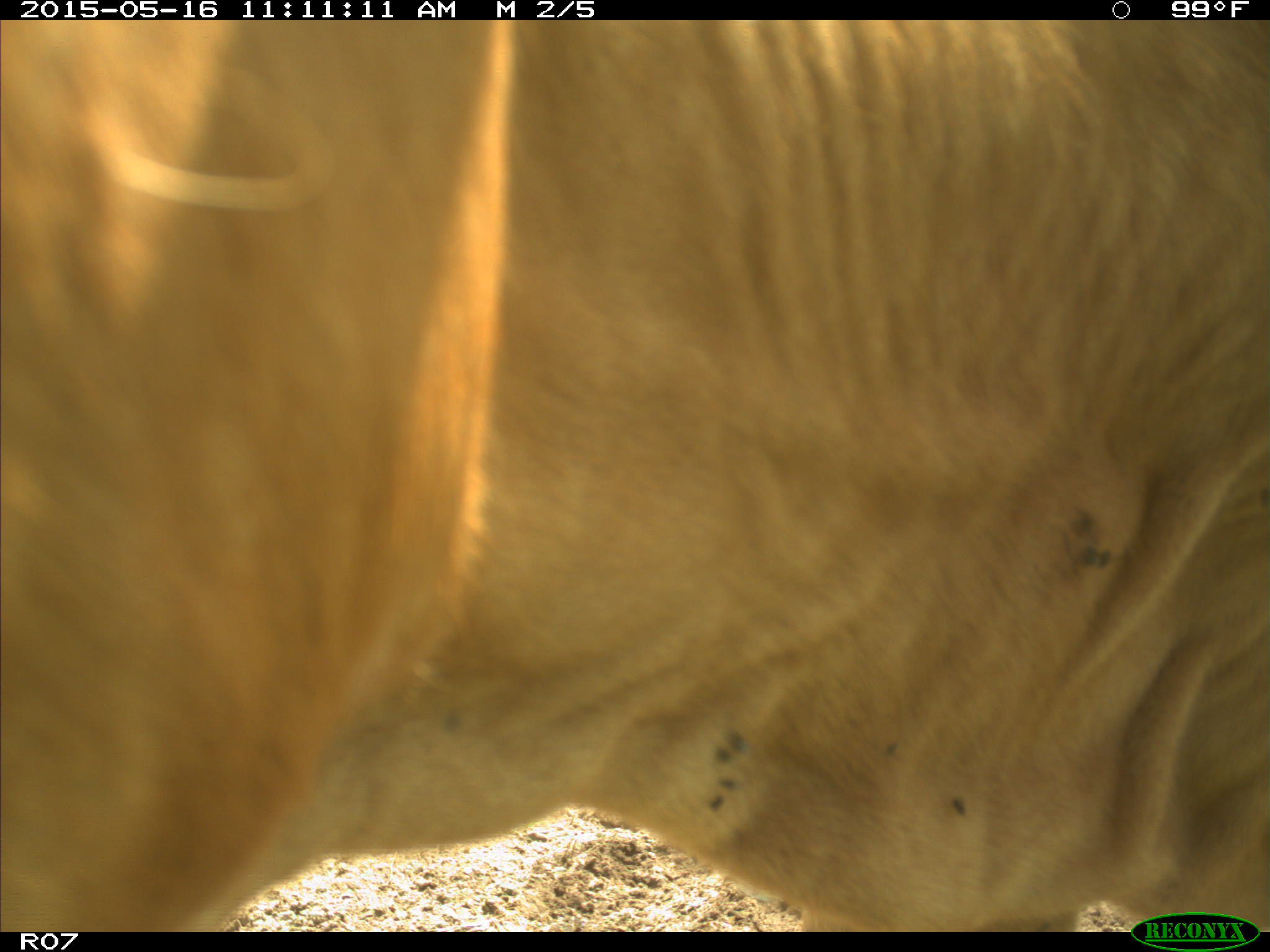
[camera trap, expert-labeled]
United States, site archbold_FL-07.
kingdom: Animalia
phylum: Chordata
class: Mammalia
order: Artiodactyla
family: Bovidae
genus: Bos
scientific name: Bos taurus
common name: domestic cow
Bos taurus (domestic cow).